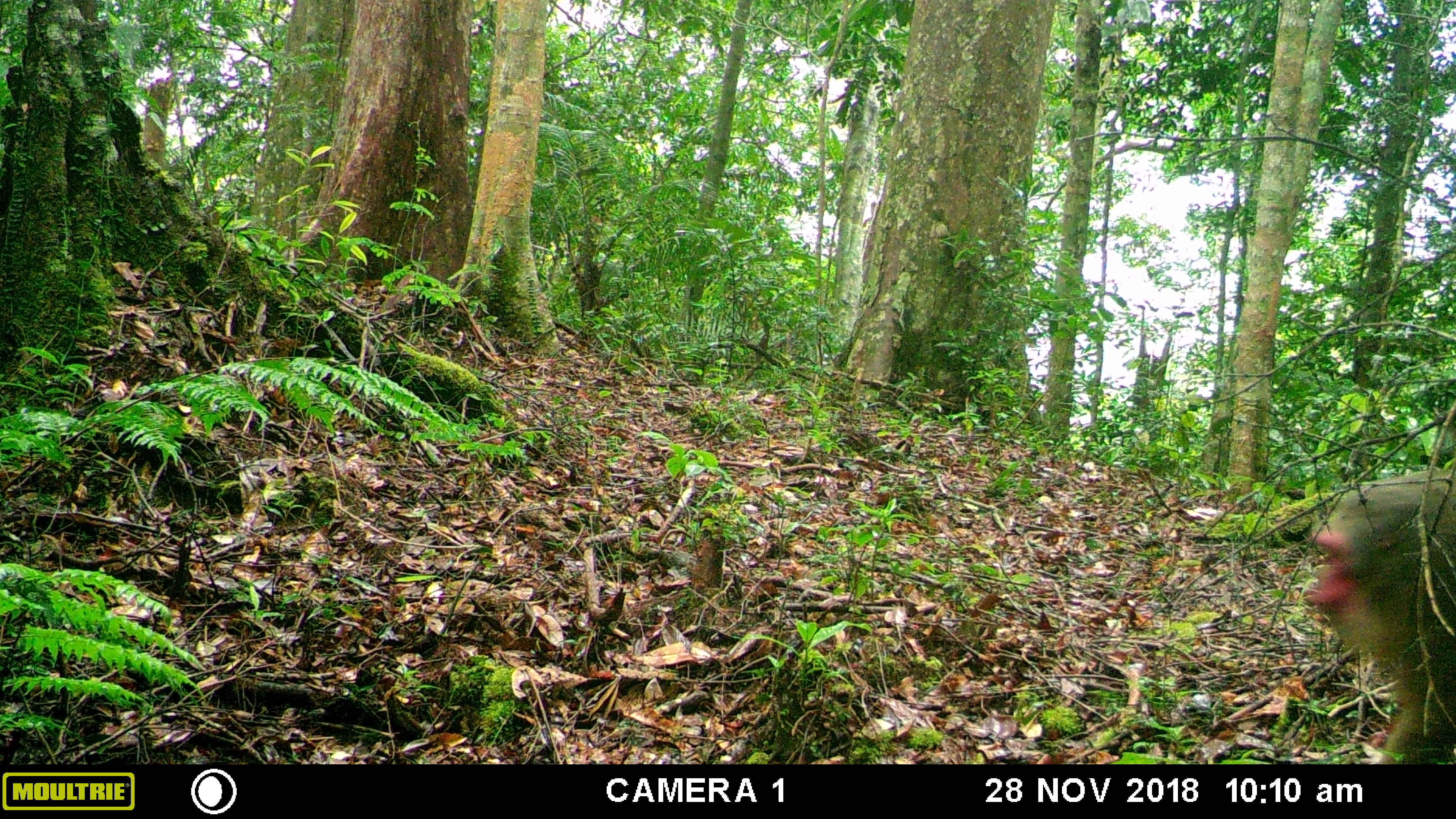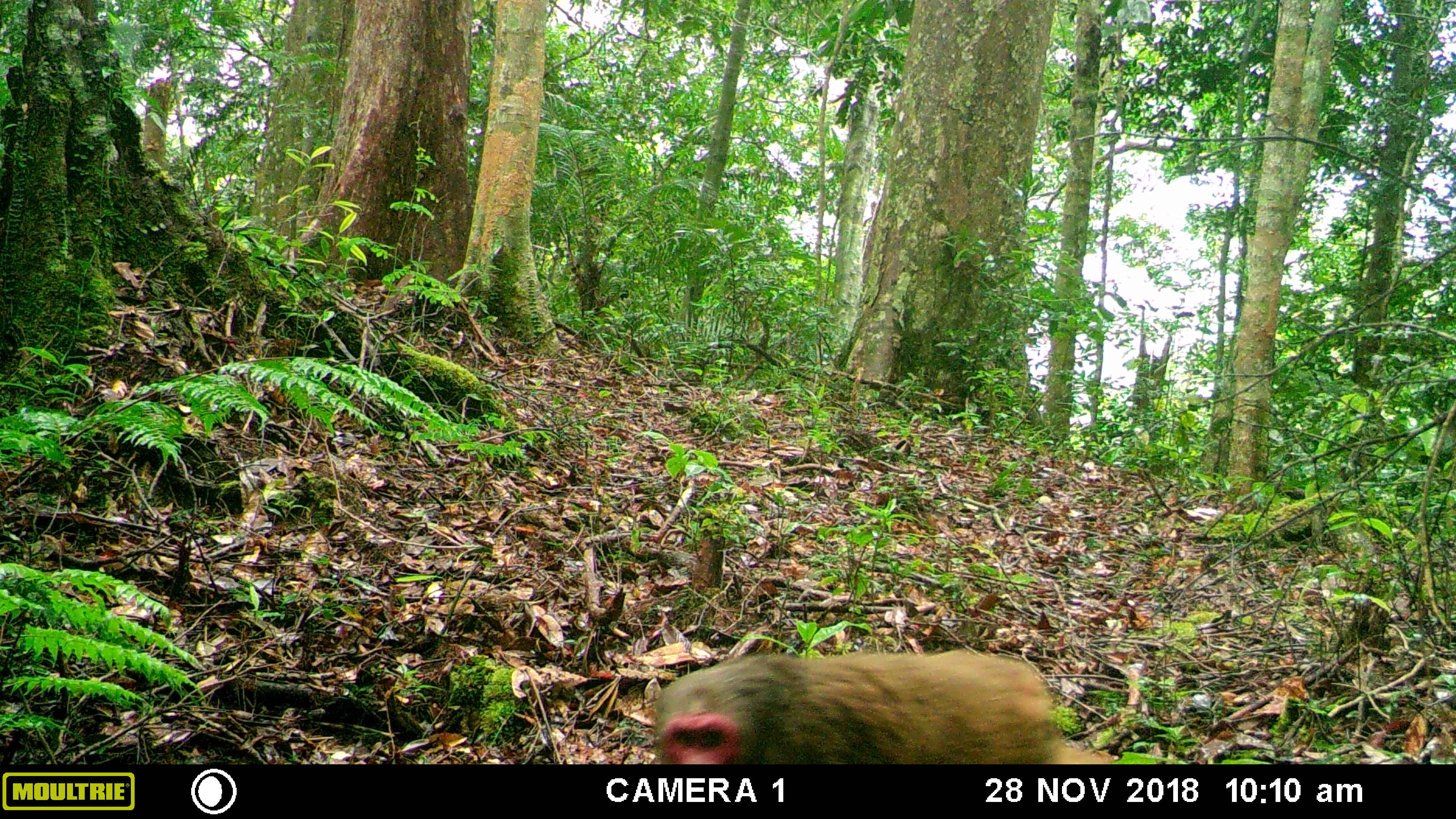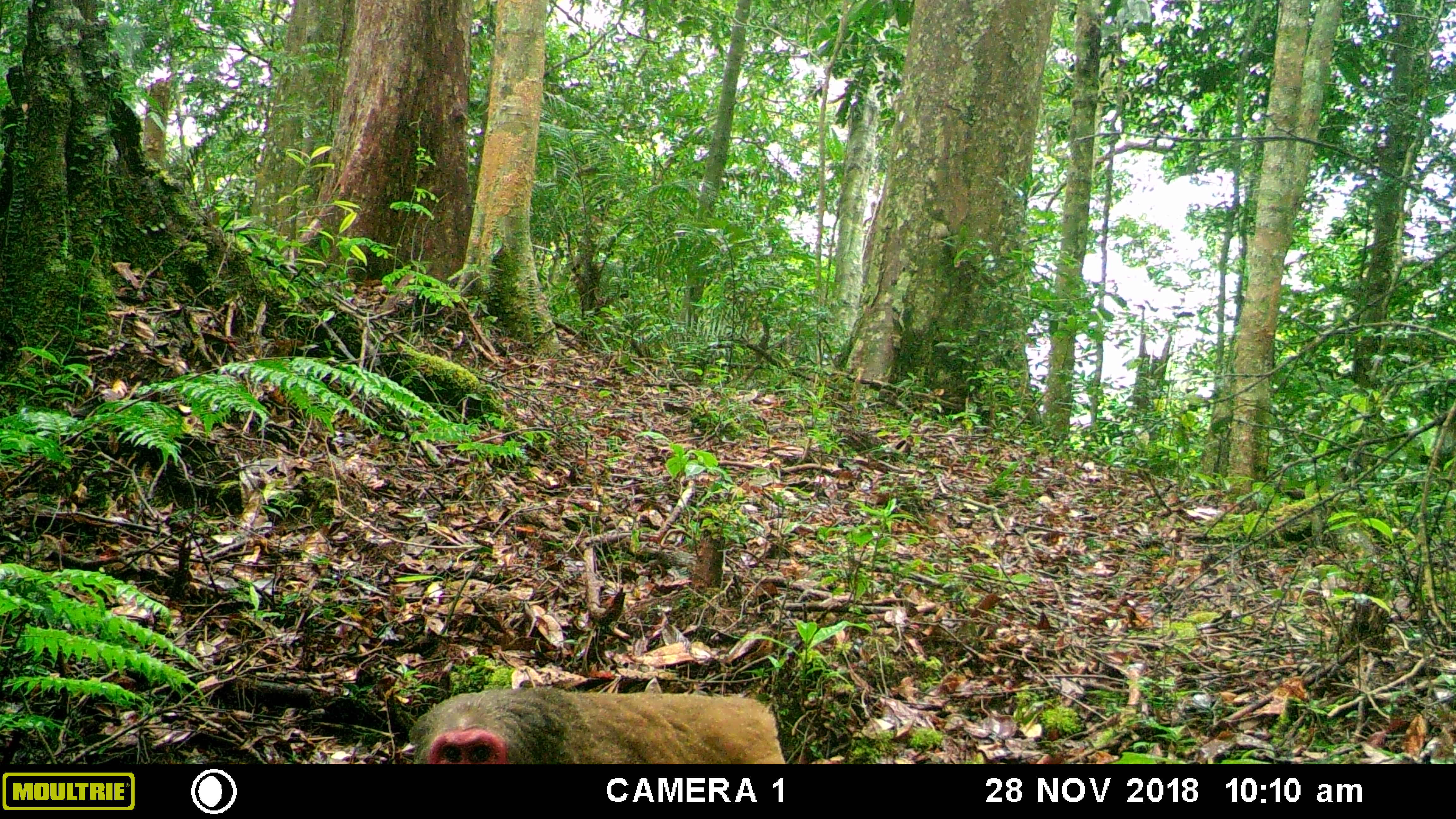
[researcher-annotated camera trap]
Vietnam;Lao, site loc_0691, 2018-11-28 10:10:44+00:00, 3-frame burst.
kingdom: Animalia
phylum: Chordata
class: Mammalia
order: Primates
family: Cercopithecidae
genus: Macaca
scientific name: Macaca arctoides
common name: stump-tailed macaque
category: stump tailed macaque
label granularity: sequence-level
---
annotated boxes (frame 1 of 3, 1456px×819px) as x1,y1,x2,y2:
stump tailed macaque: 1301,466,1456,764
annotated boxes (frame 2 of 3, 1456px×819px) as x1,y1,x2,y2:
stump tailed macaque: 652,639,1116,764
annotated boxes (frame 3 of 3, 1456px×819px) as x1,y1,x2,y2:
stump tailed macaque: 408,684,787,764